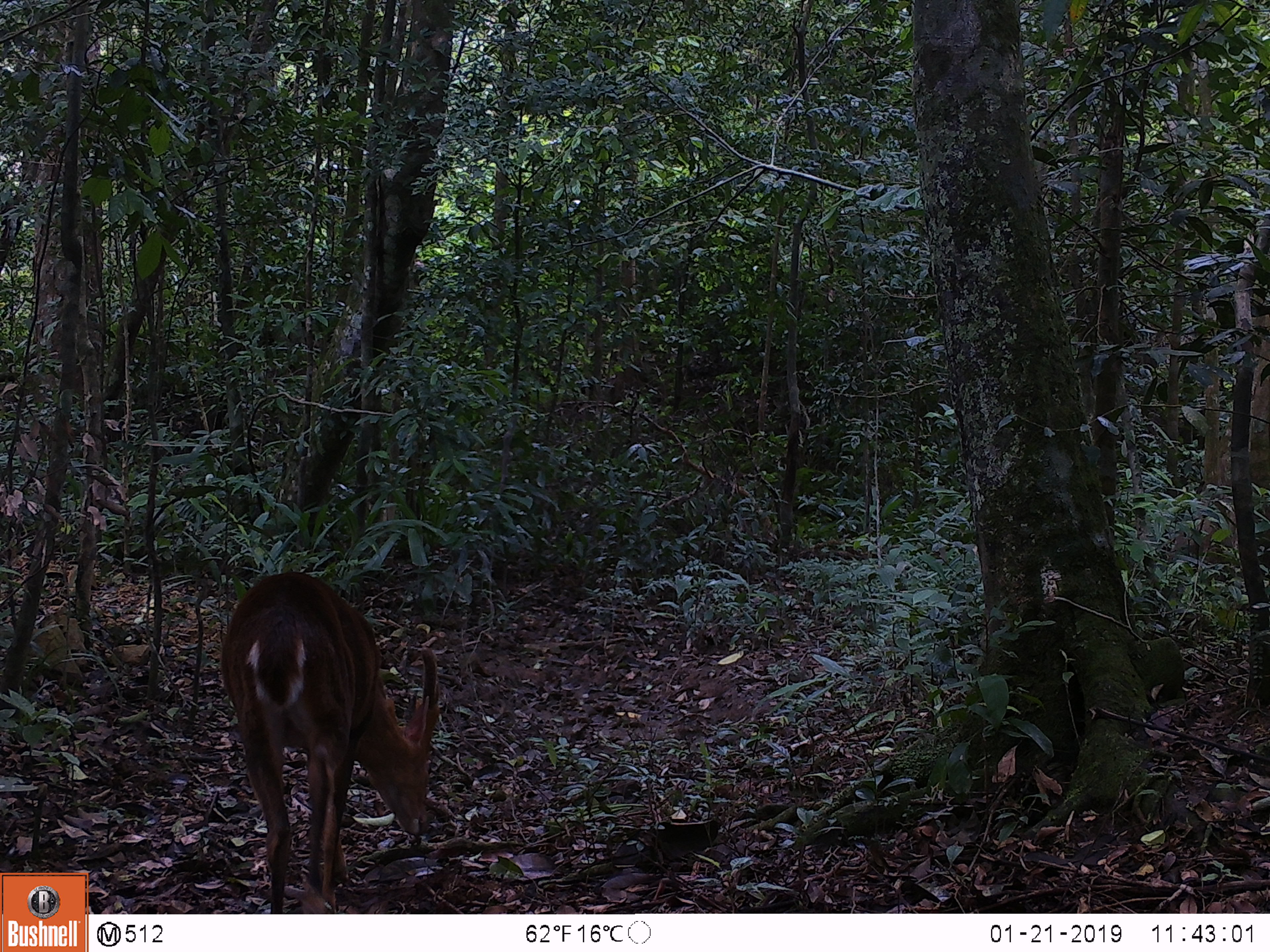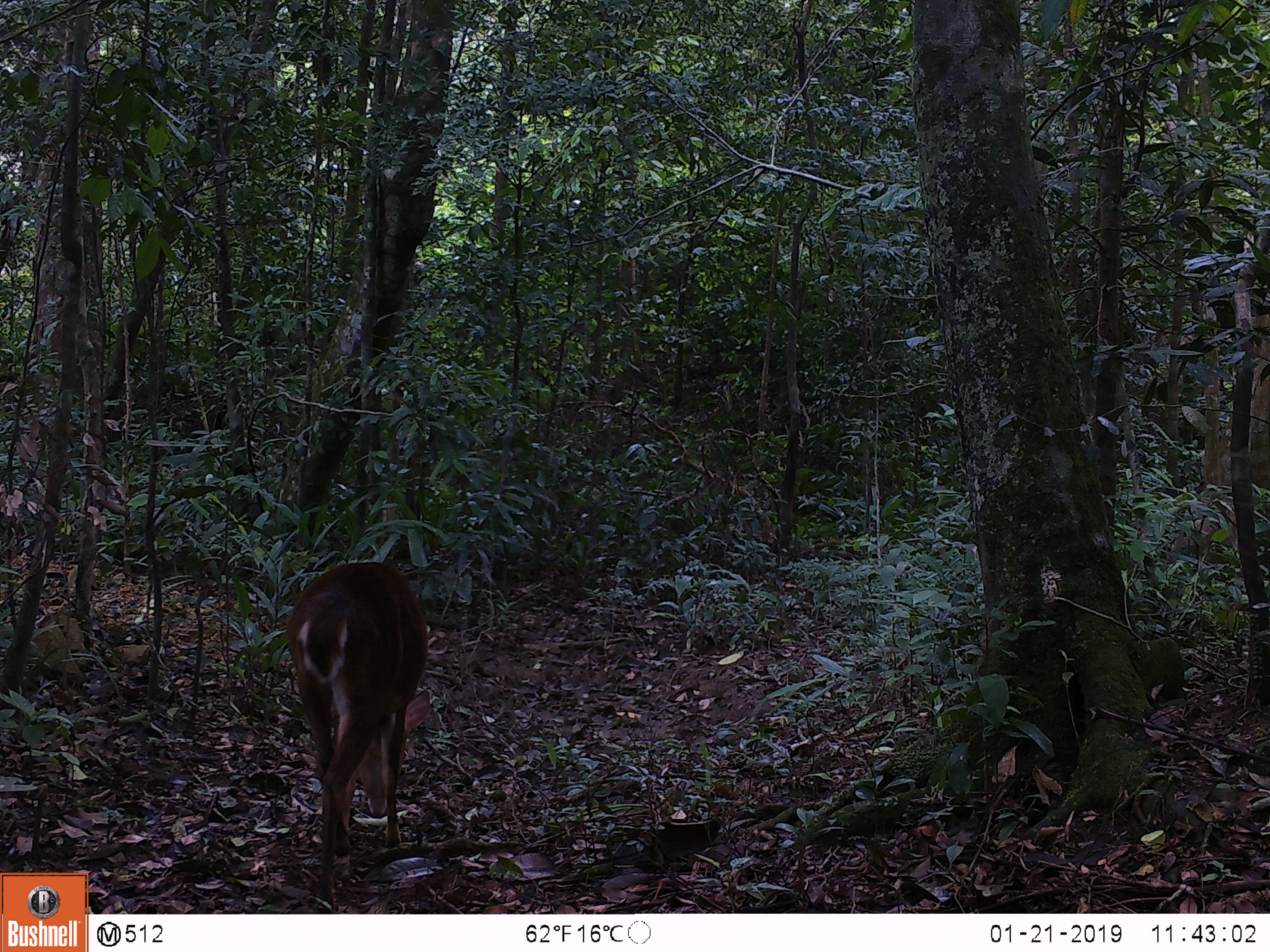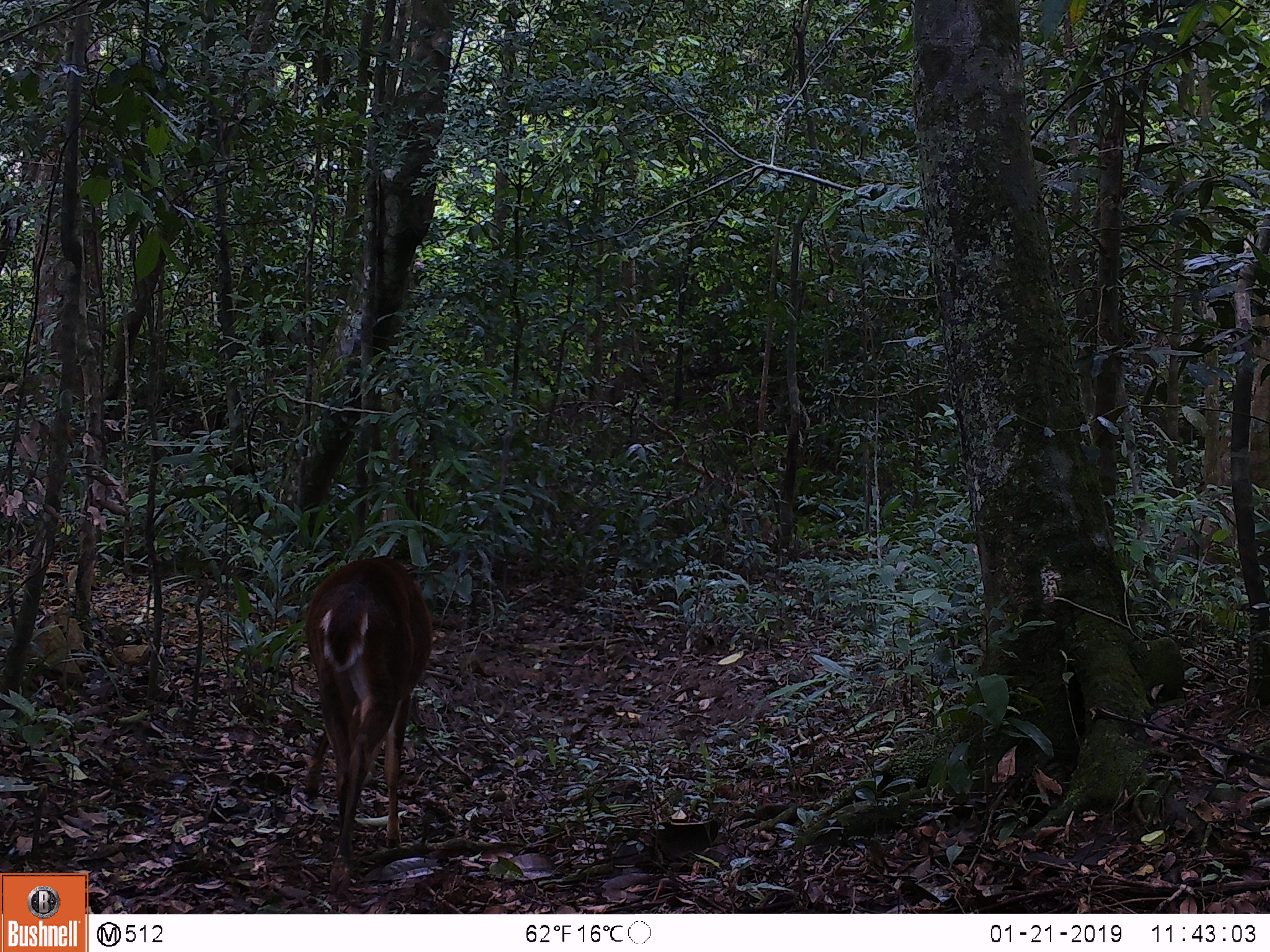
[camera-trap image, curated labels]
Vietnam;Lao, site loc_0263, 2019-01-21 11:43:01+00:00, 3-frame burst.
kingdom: Animalia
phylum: Chordata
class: Mammalia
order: Artiodactyla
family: Cervidae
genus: Muntiacus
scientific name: Muntiacus vuquangensis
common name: large-antlered muntjac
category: large antlered muntjac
Large antlered muntjac (large-antlered muntjac) (Muntiacus vuquangensis). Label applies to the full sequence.